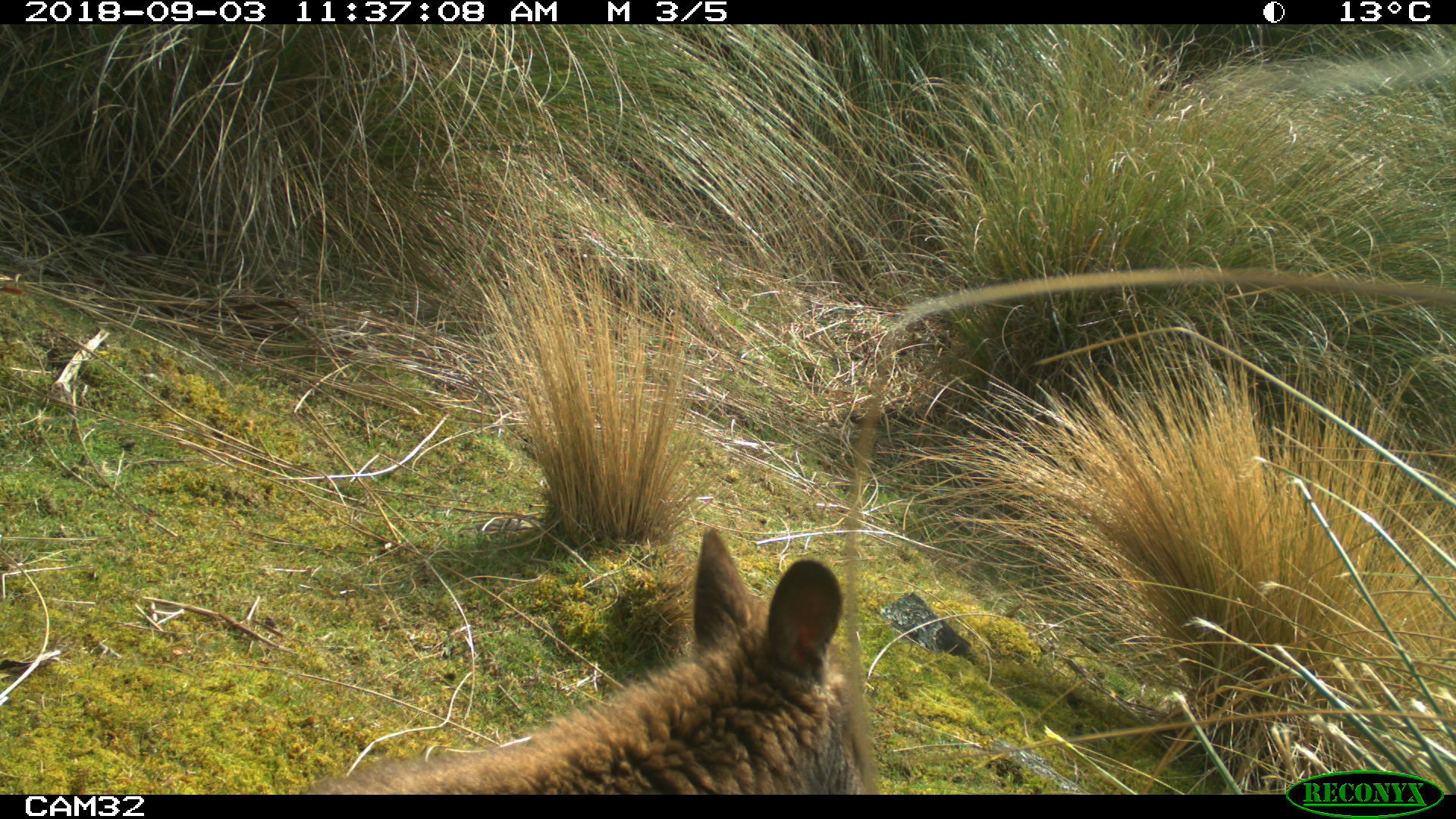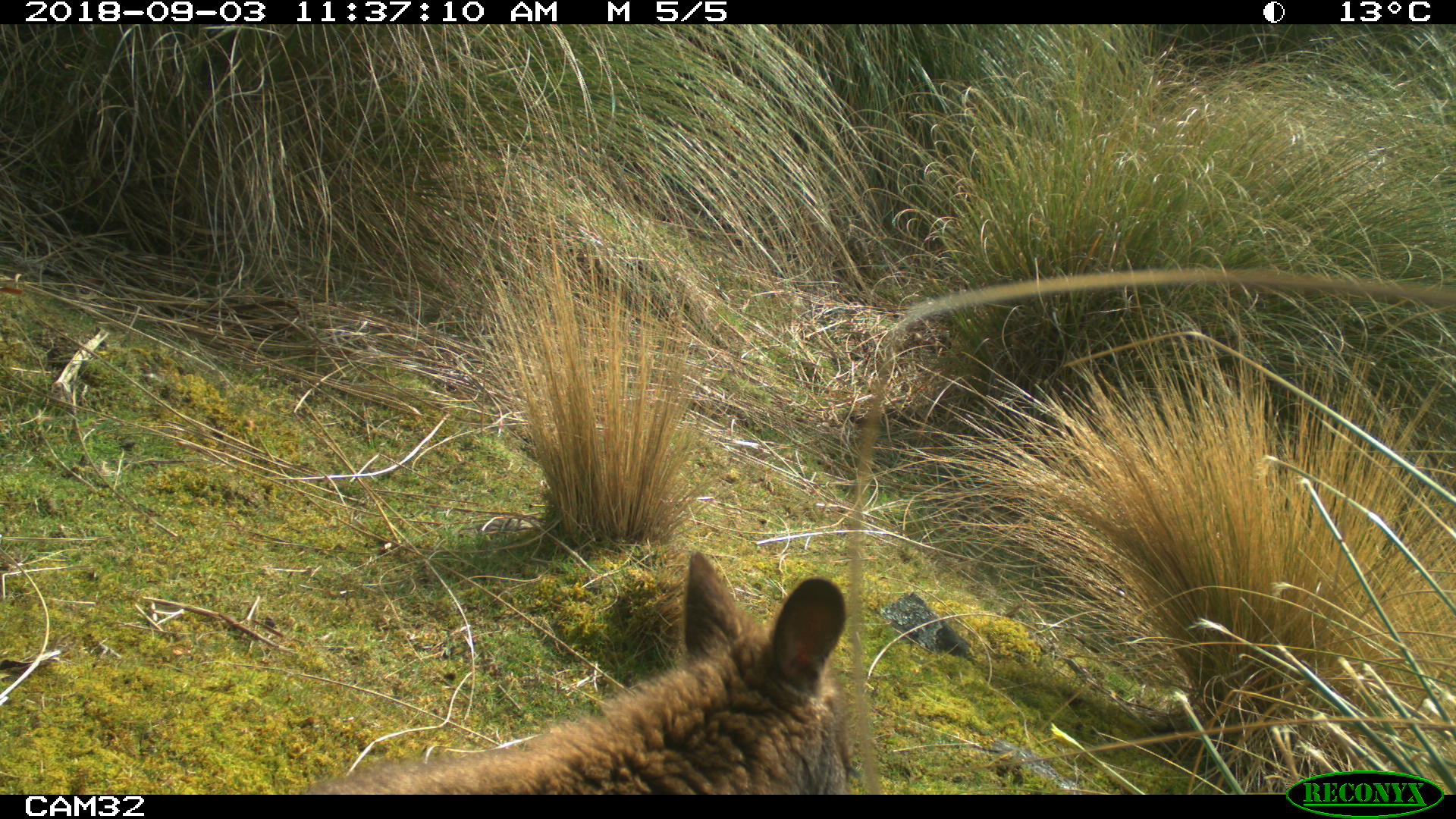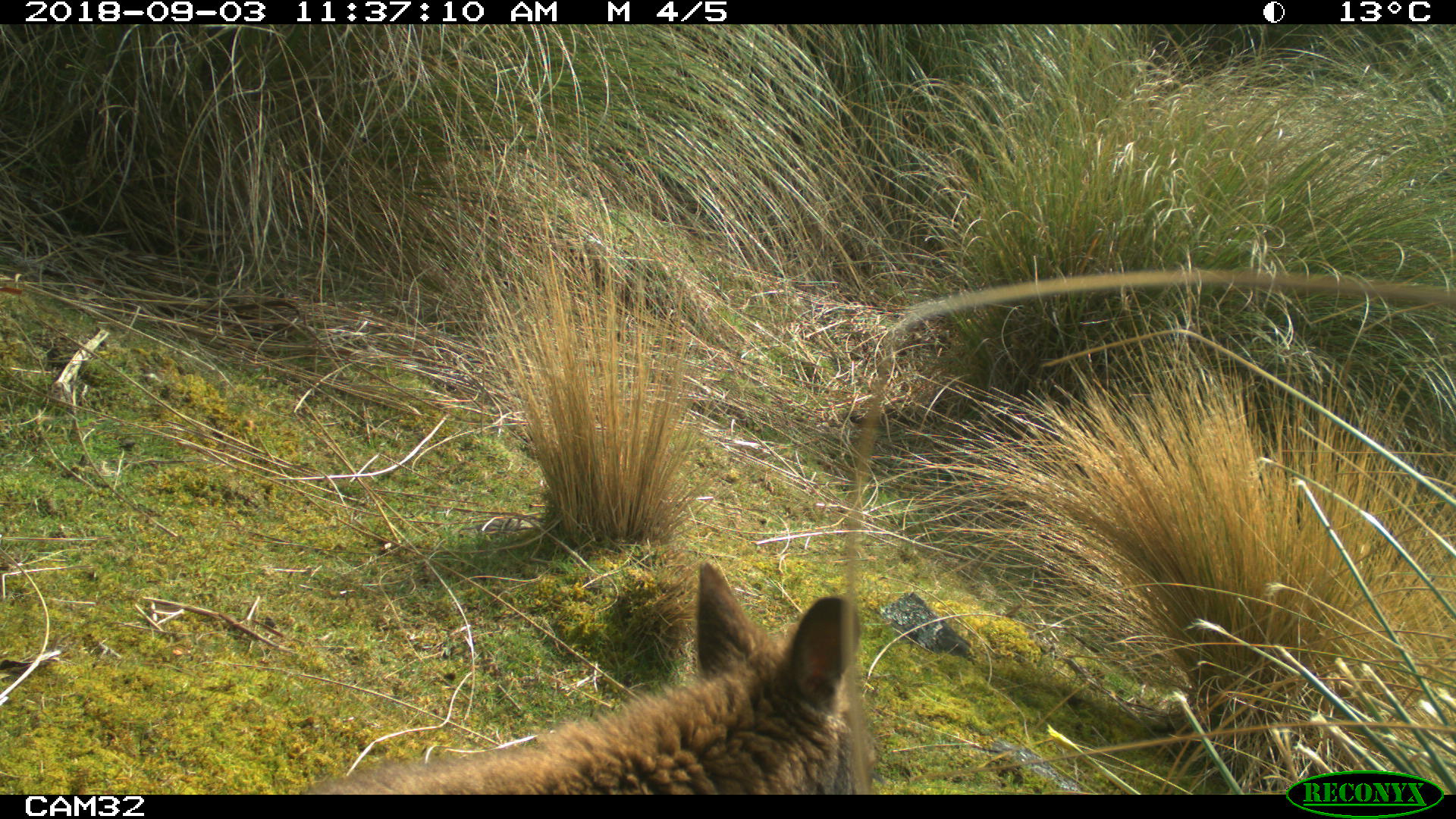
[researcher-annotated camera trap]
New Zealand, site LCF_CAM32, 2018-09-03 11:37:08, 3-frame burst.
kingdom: Animalia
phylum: Chordata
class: Mammalia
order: Diprotodontia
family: Macropodidae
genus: Notamacropus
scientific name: Notamacropus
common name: wallaby